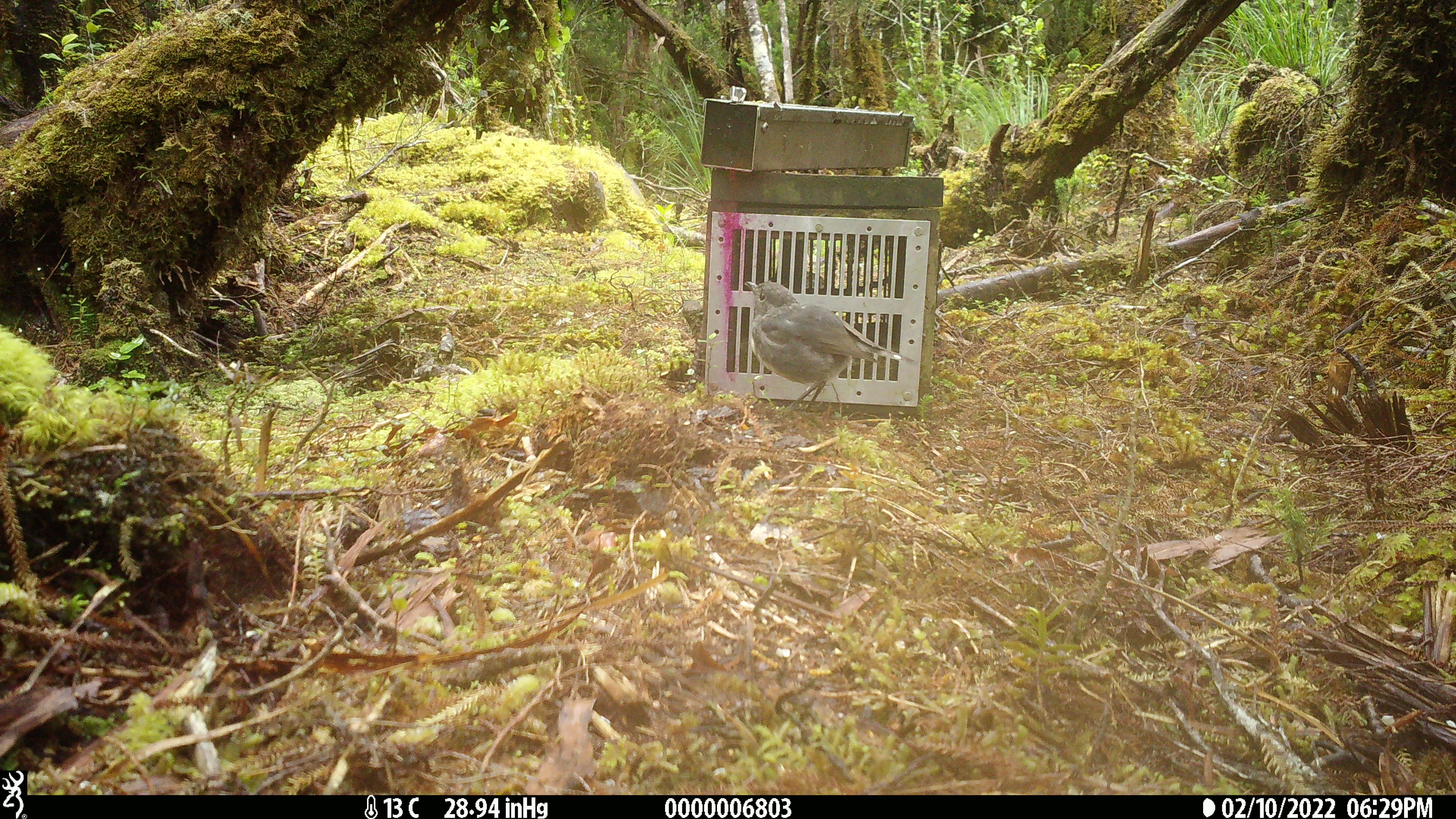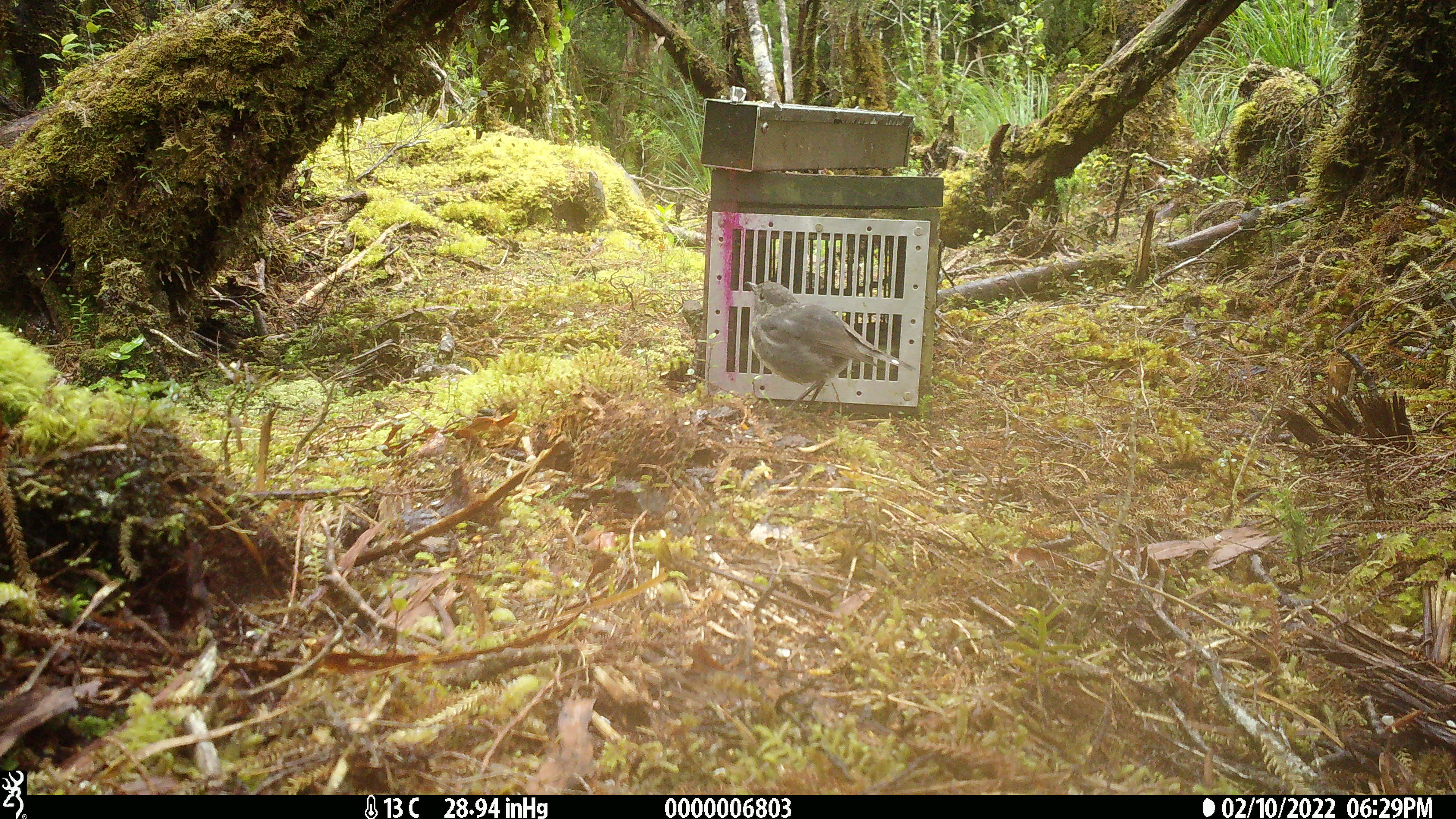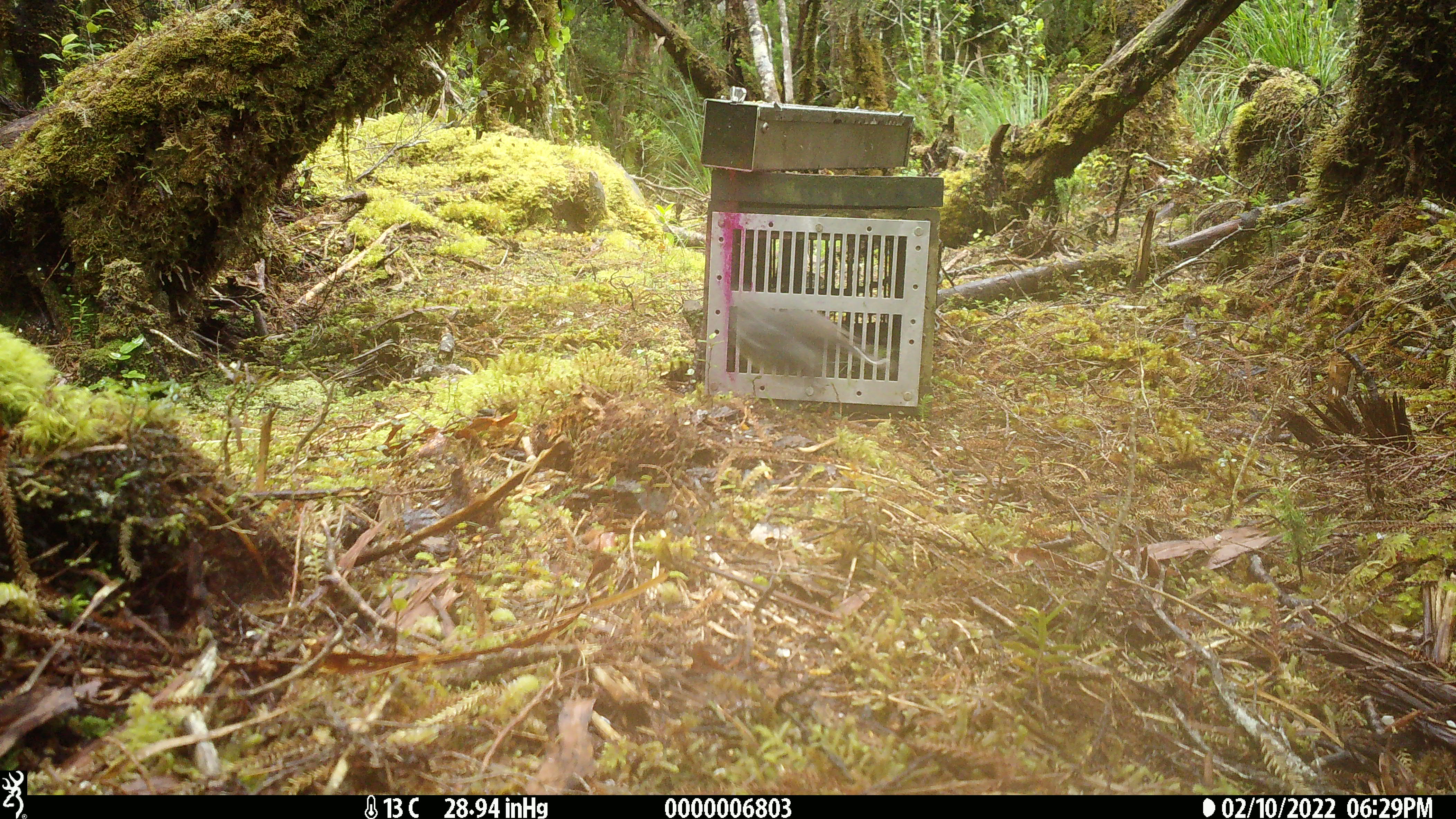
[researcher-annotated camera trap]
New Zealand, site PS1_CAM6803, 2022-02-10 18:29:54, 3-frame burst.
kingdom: Animalia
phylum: Chordata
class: Aves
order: Passeriformes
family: Petroicidae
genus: Petroica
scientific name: Petroica australis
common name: new zealand robin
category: robin